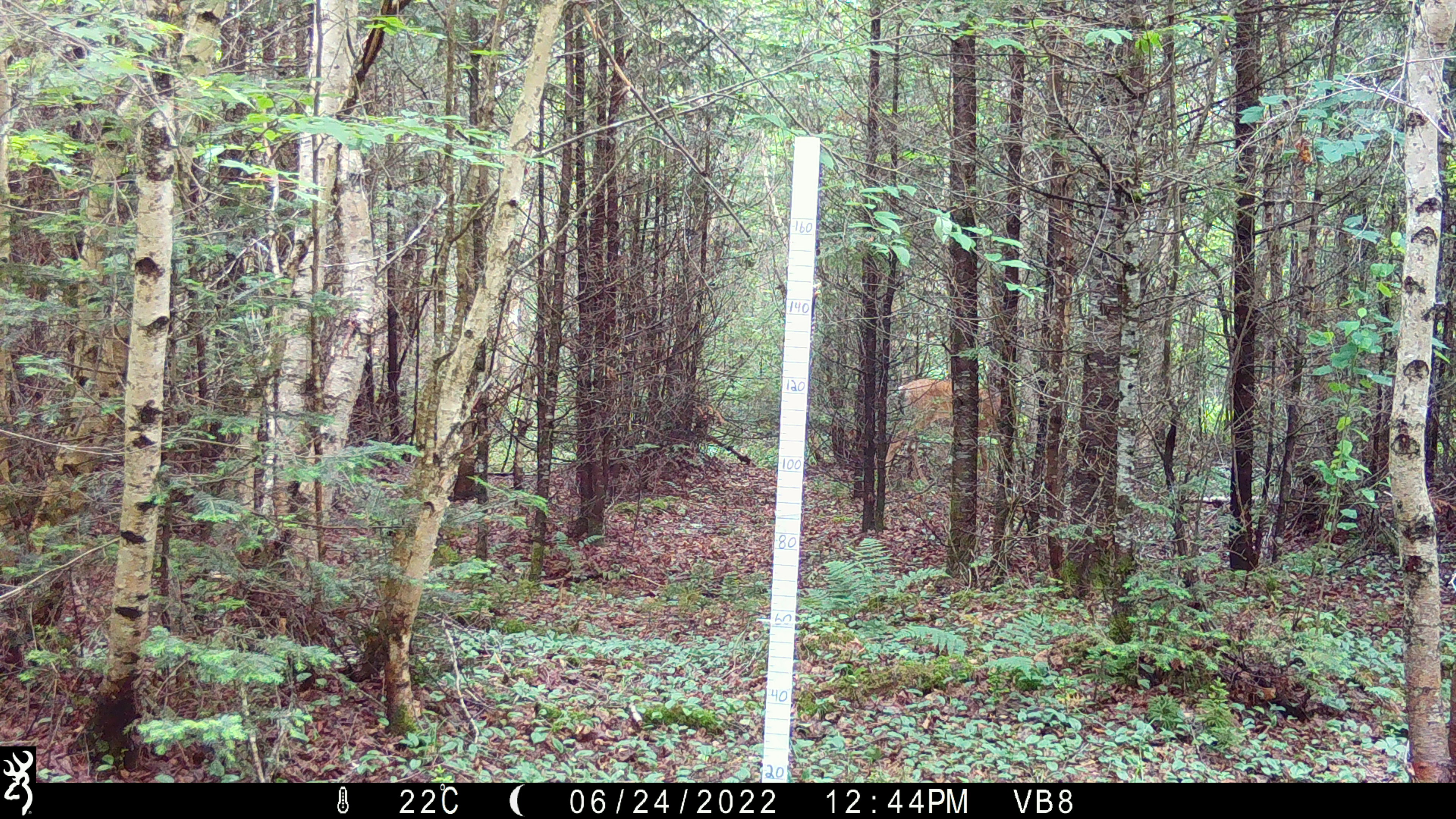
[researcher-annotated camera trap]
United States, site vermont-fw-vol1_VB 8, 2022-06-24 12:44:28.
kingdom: Animalia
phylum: Chordata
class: Mammalia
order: Artiodactyla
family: Cervidae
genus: Odocoileus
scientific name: Odocoileus virginianus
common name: white-tailed deer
White-tailed deer (Odocoileus virginianus).